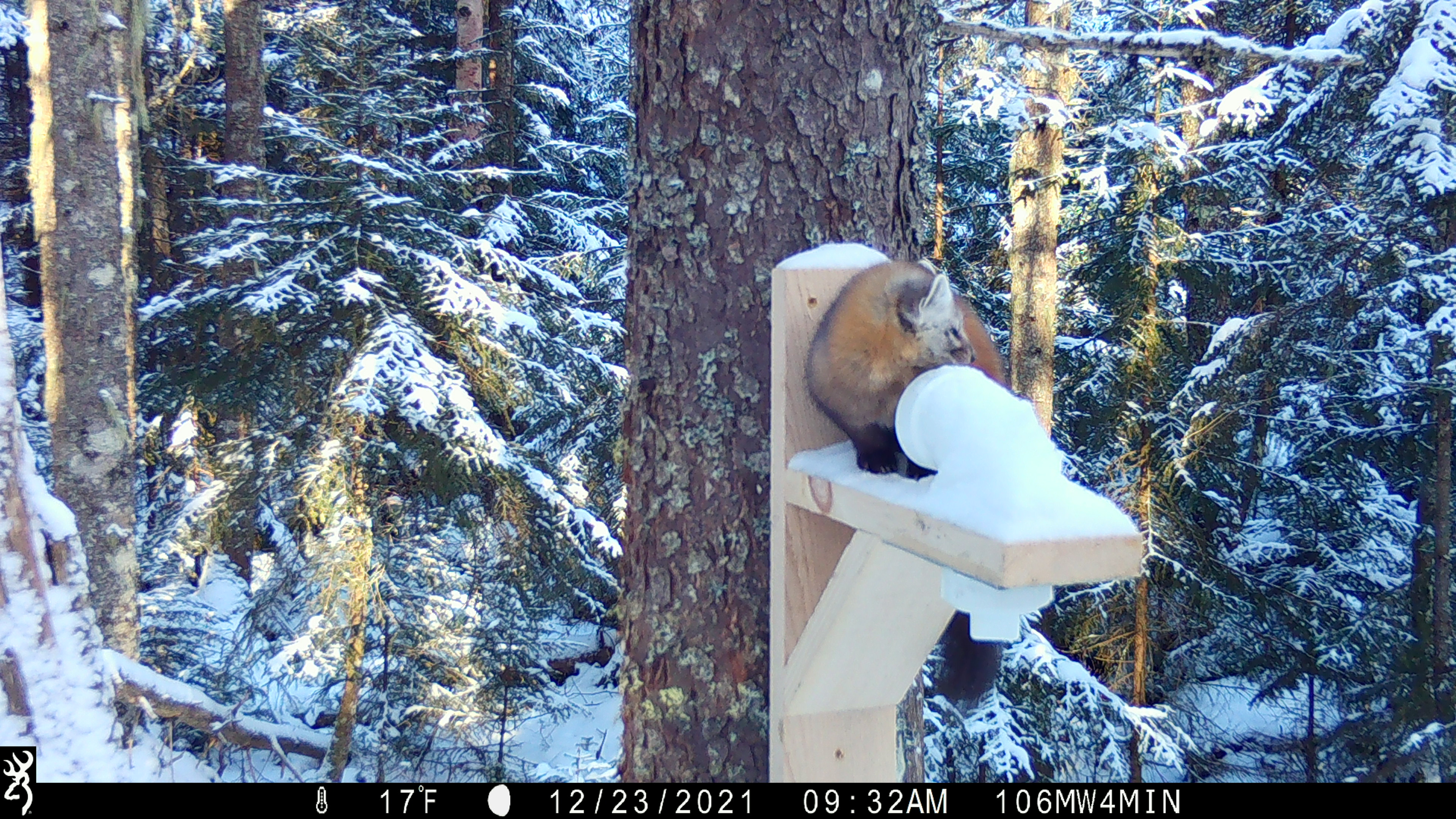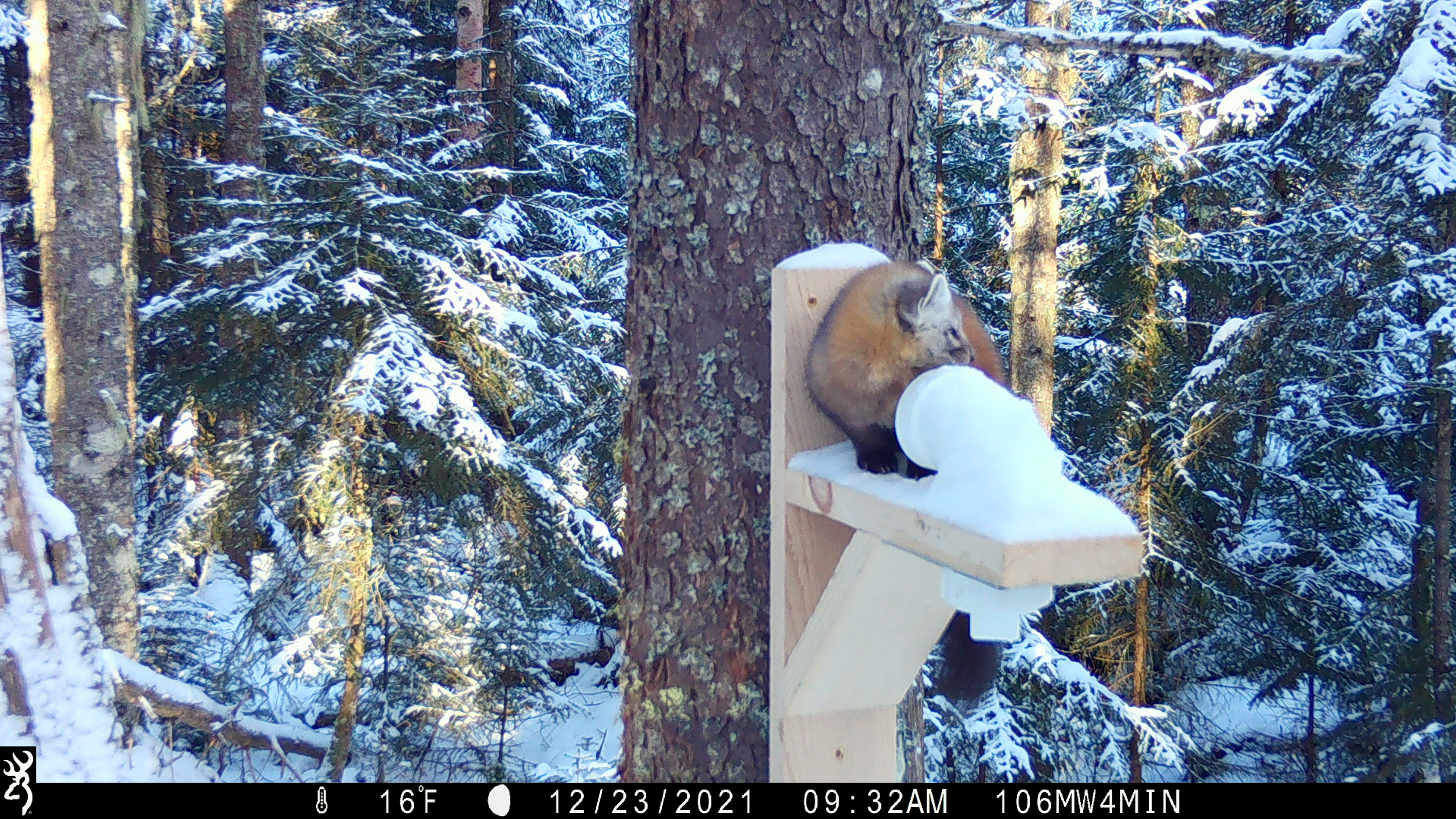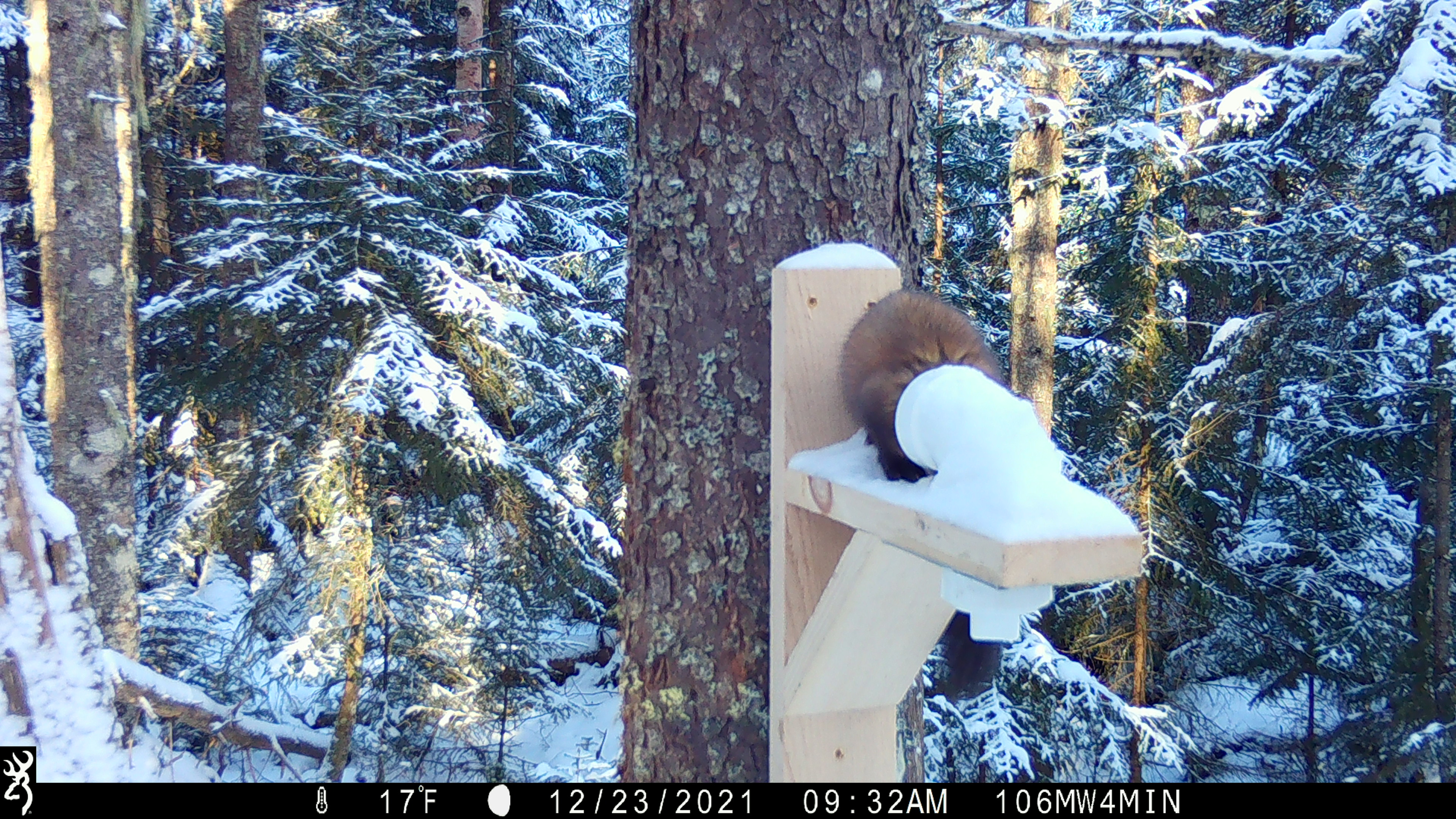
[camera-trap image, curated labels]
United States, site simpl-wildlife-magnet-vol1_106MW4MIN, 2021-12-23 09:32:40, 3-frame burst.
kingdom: Animalia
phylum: Chordata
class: Mammalia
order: Carnivora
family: Mustelidae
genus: Martes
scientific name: Martes americana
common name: american marten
American marten (Martes americana).